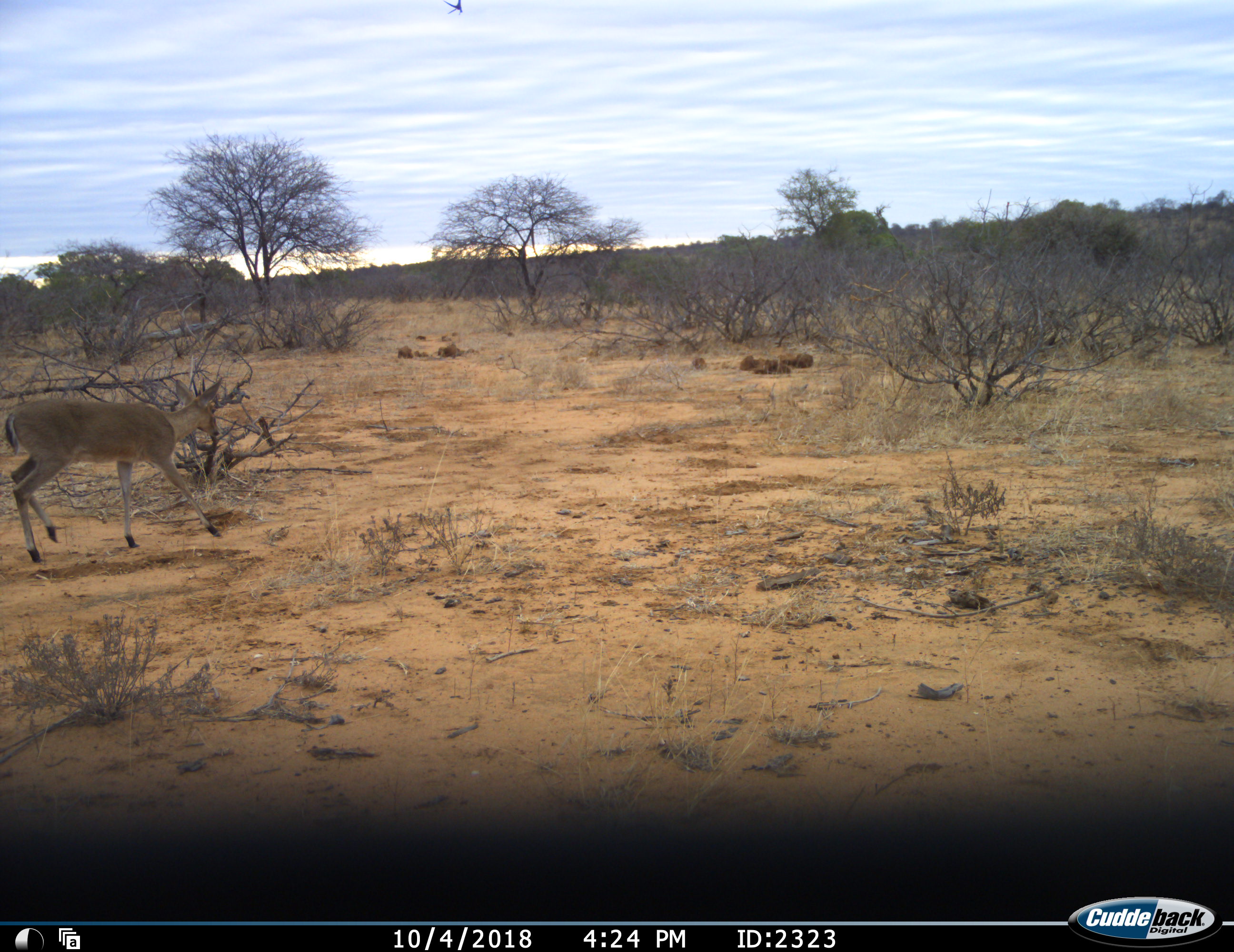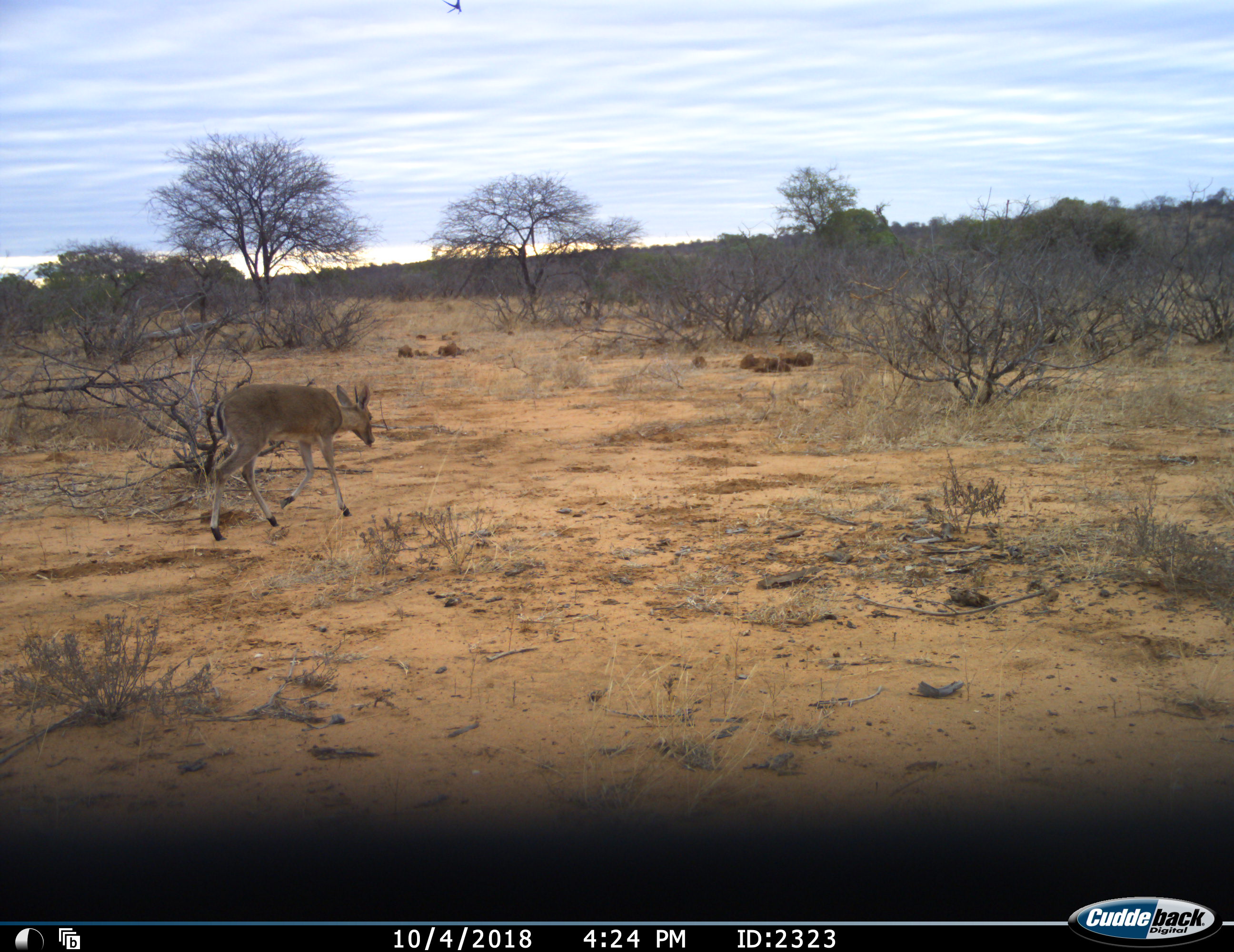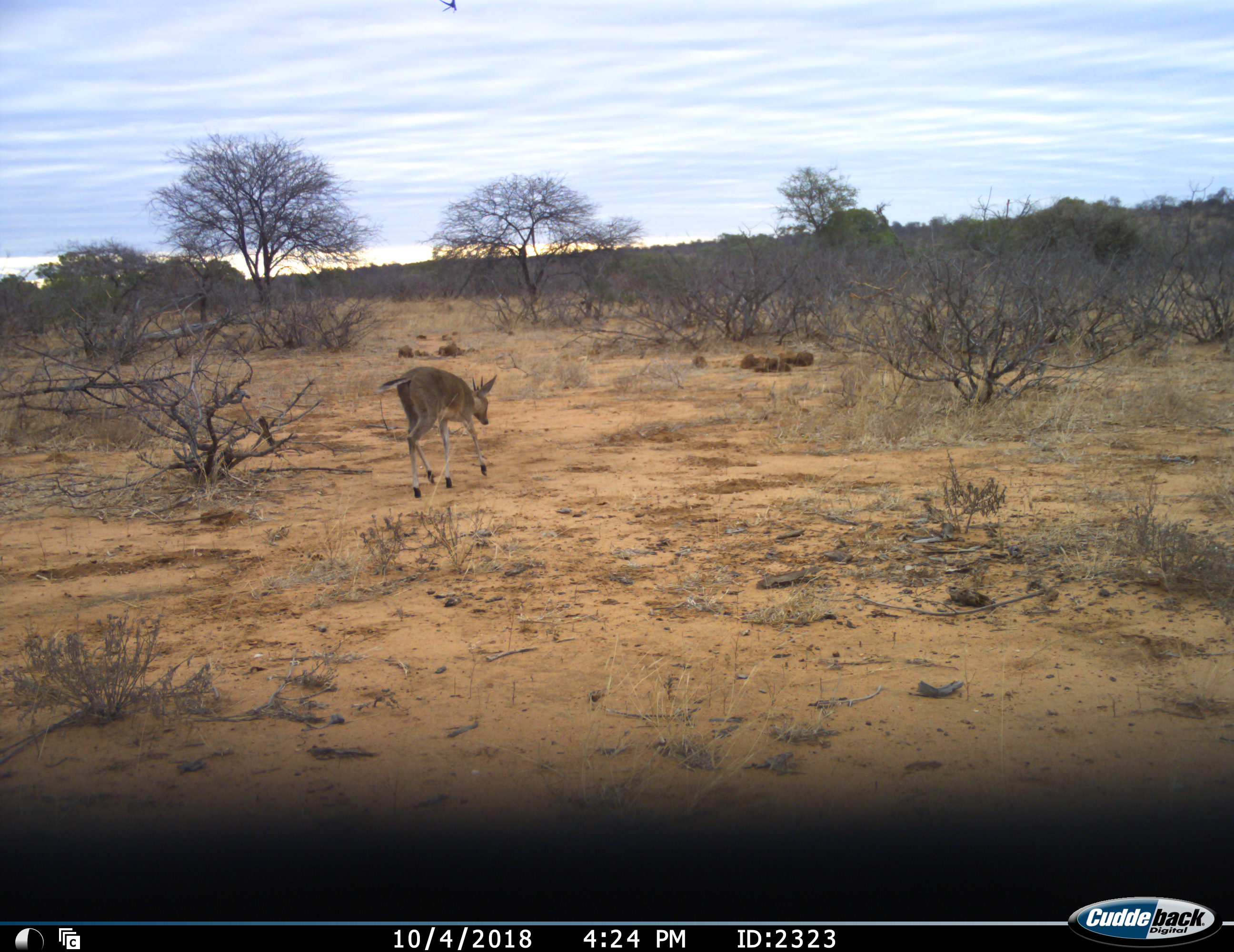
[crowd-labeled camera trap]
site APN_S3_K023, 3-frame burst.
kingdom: Animalia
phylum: Chordata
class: Mammalia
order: Artiodactyla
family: Bovidae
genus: Sylvicapra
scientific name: Sylvicapra grimmia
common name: common duiker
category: duikercommongrey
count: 1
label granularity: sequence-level